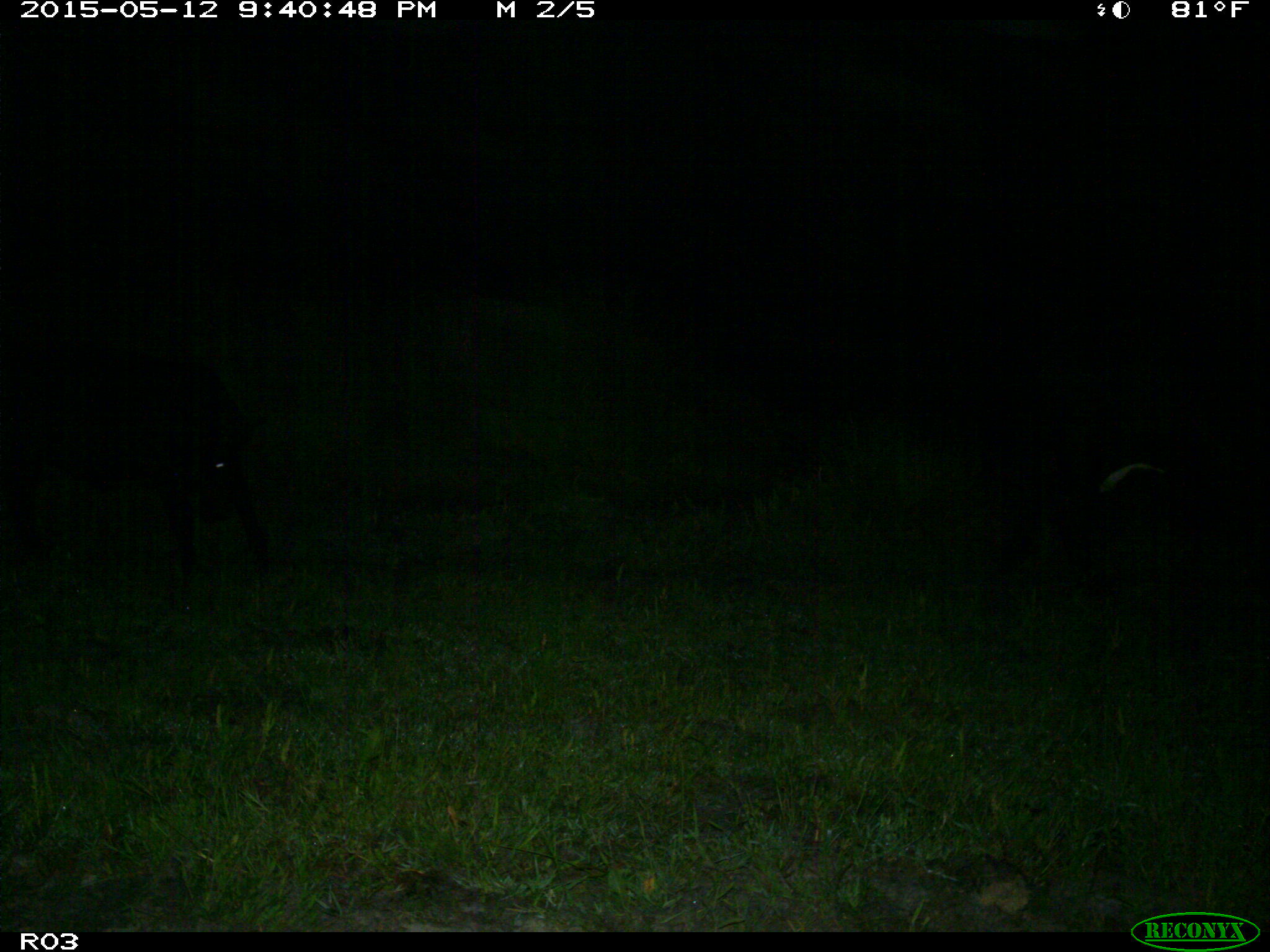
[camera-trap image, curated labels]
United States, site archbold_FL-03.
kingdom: Animalia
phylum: Chordata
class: Mammalia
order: Artiodactyla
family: Bovidae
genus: Bos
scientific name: Bos taurus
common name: domestic cow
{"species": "Bos taurus (domestic cow)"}